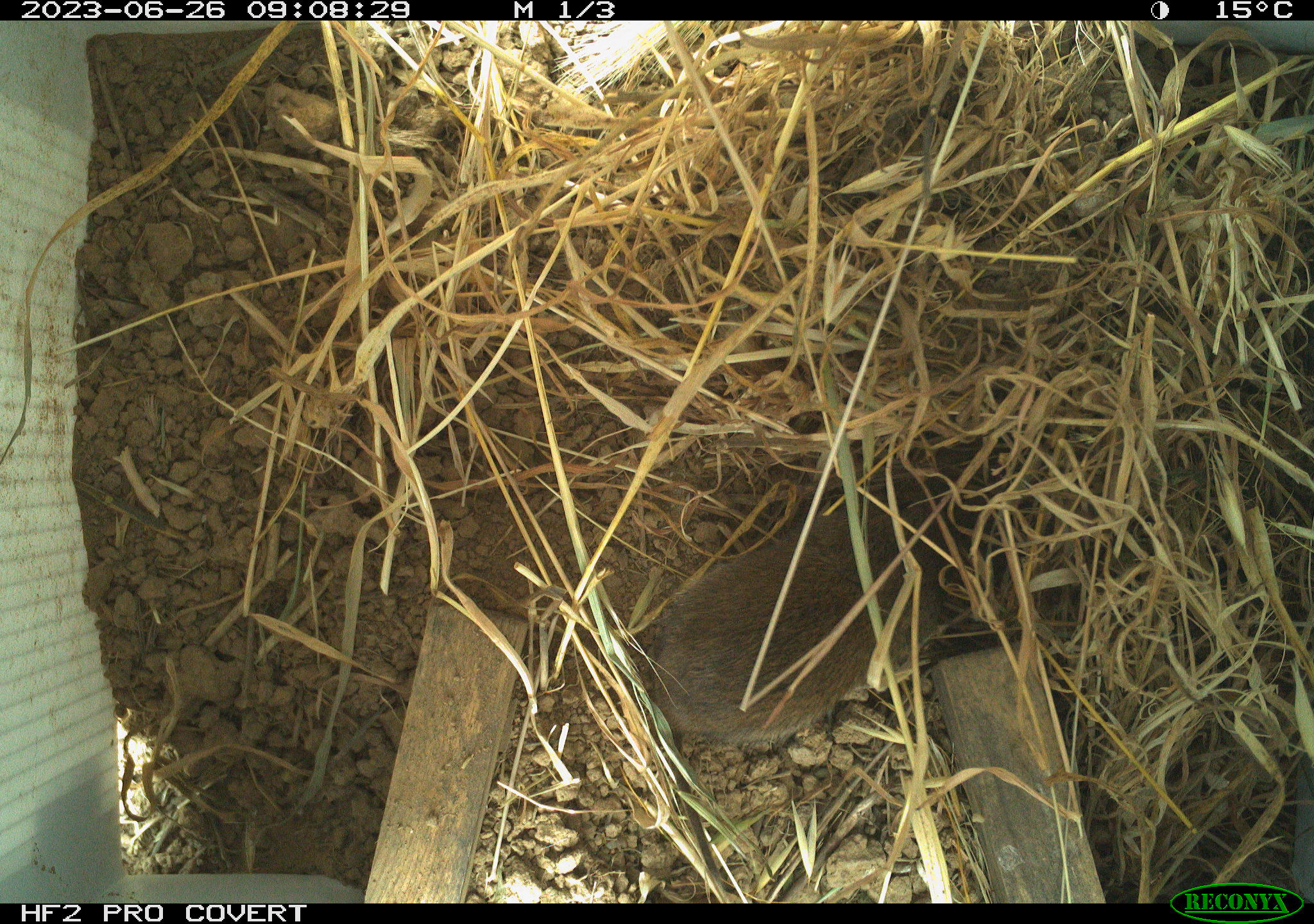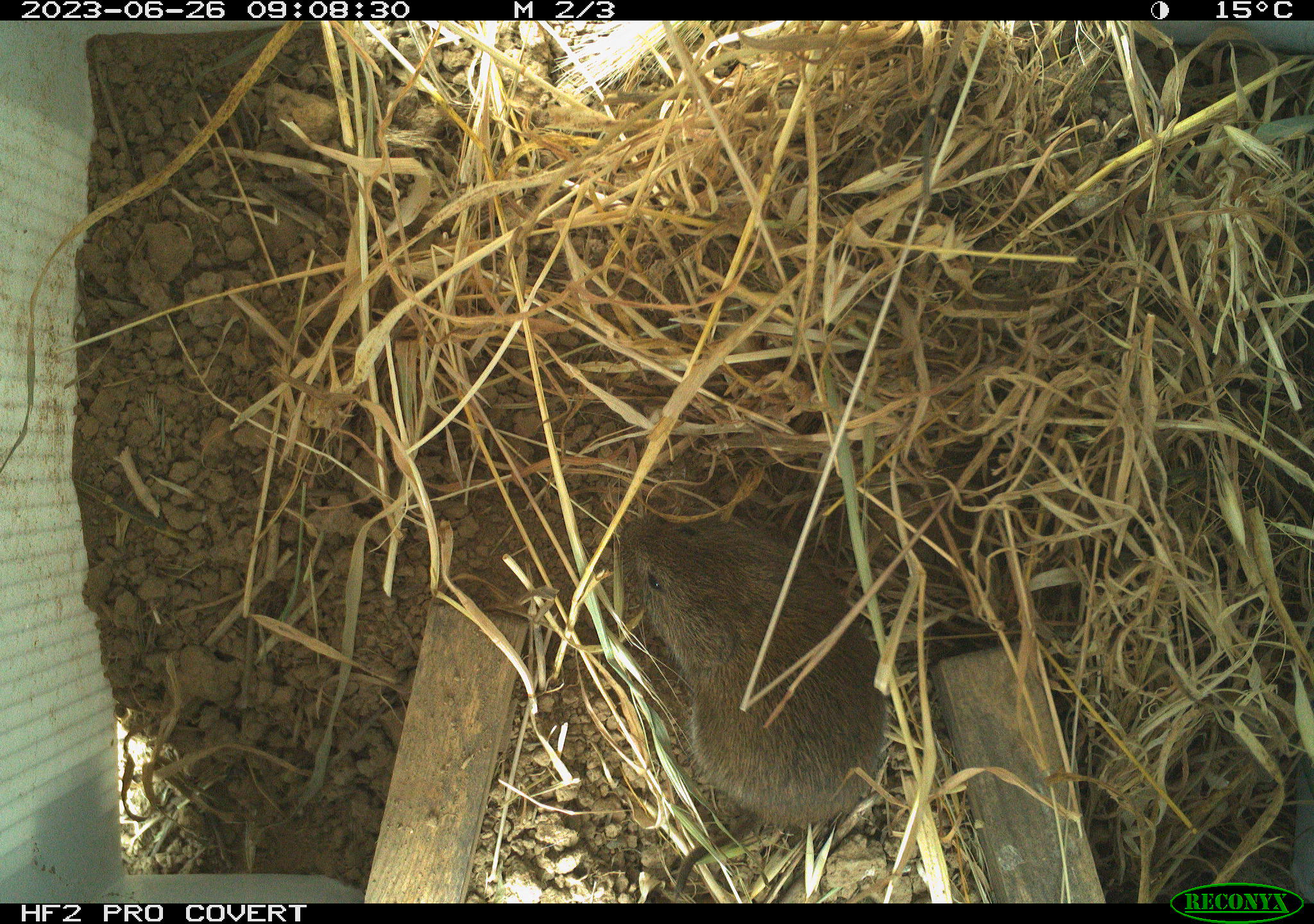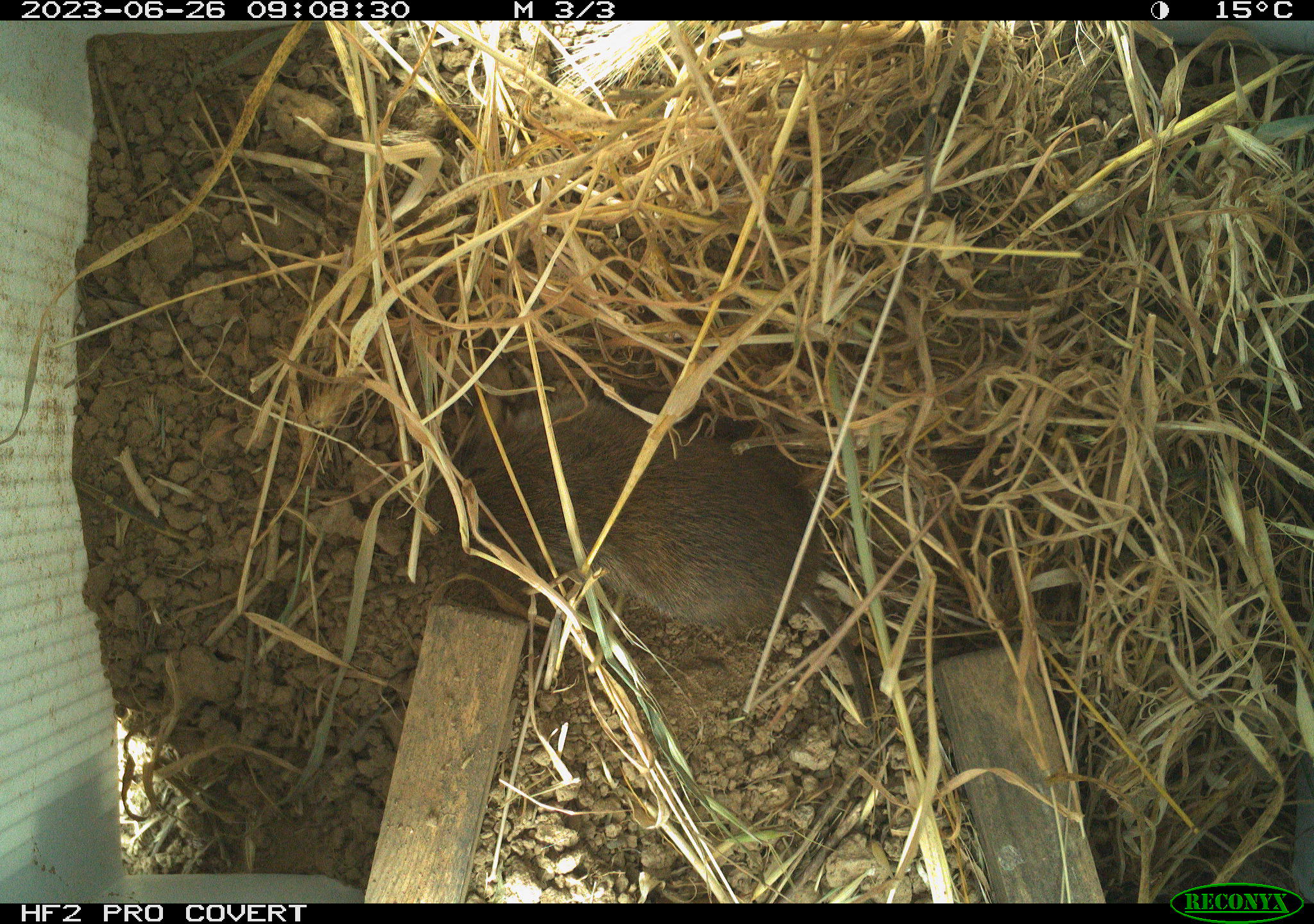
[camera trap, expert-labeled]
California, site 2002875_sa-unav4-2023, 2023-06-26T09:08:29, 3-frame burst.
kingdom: Animalia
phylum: Chordata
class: Mammalia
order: Rodentia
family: Cricetidae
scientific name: Arvicolinae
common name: voles, lemmings, and muskrats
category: arvicolinae subfamily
Arvicolinae subfamily (voles, lemmings, and muskrats) (Arvicolinae).